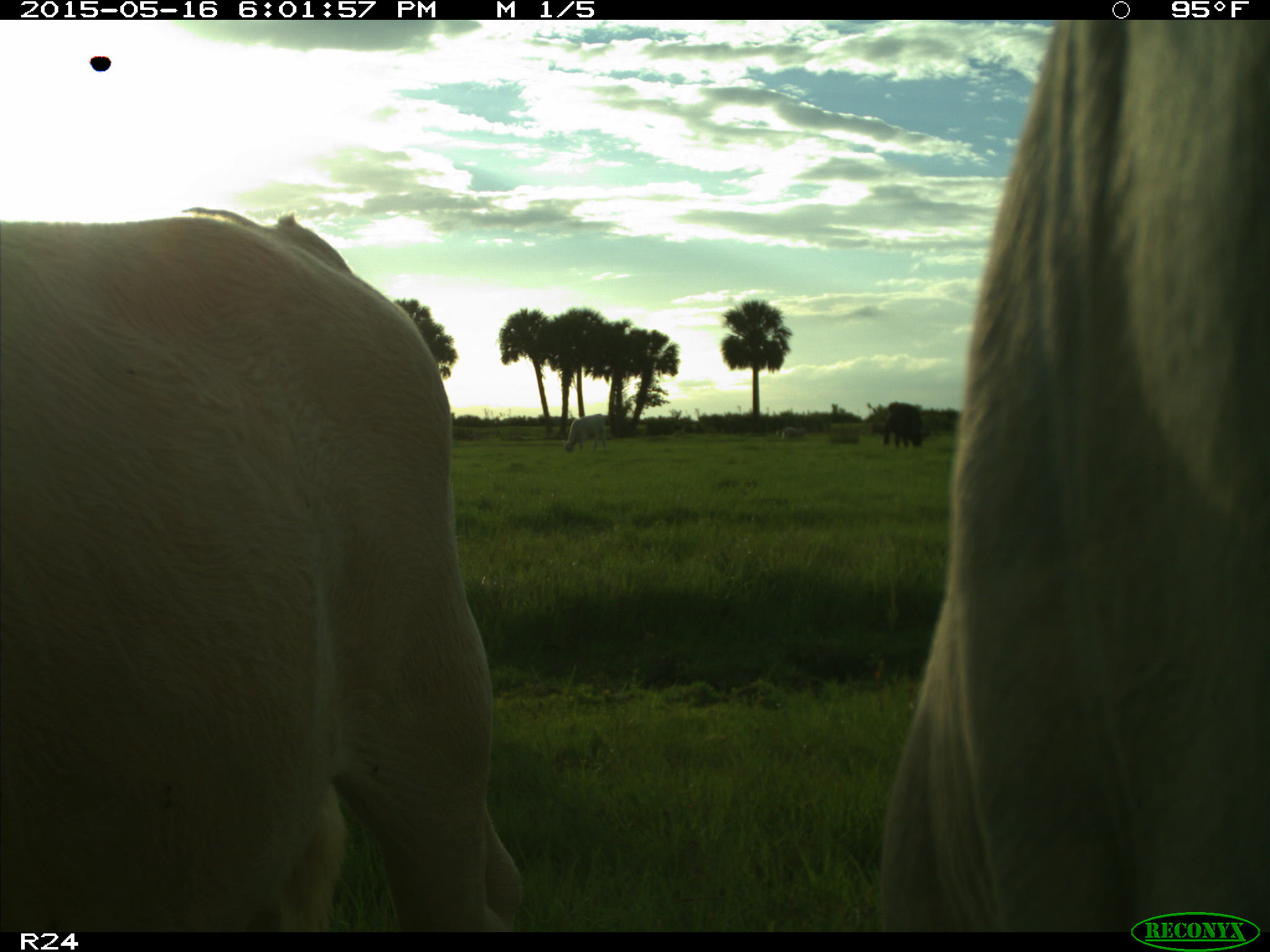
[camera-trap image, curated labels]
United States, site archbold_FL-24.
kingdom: Animalia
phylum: Chordata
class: Mammalia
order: Artiodactyla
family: Bovidae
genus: Bos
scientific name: Bos taurus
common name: domestic cow